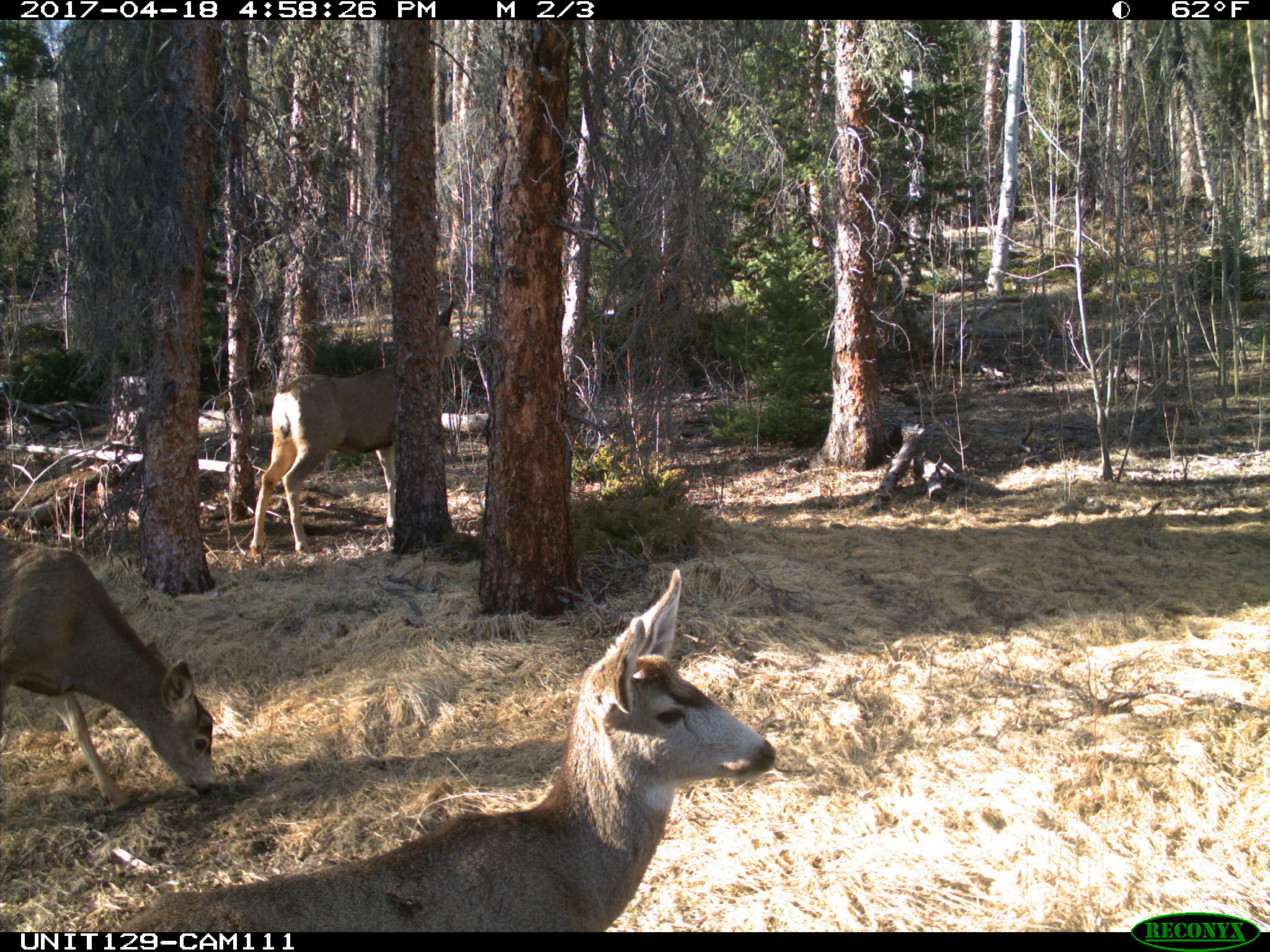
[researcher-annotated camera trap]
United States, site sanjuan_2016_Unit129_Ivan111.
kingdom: Animalia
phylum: Chordata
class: Mammalia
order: Artiodactyla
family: Cervidae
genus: Odocoileus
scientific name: Odocoileus hemionus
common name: mule deer